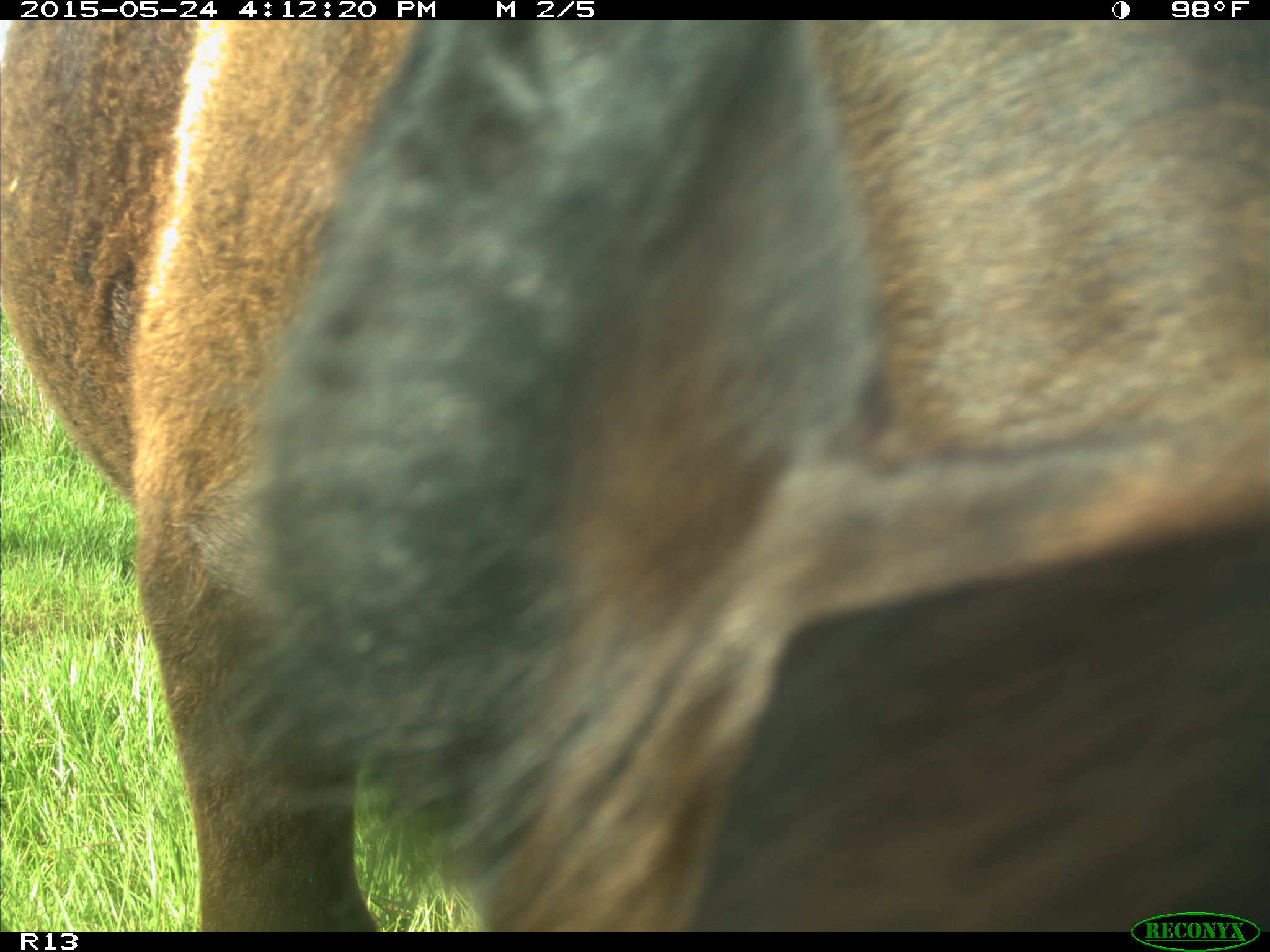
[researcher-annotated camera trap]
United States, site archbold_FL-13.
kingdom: Animalia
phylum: Chordata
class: Mammalia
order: Artiodactyla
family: Bovidae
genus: Bos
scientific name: Bos taurus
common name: domestic cow